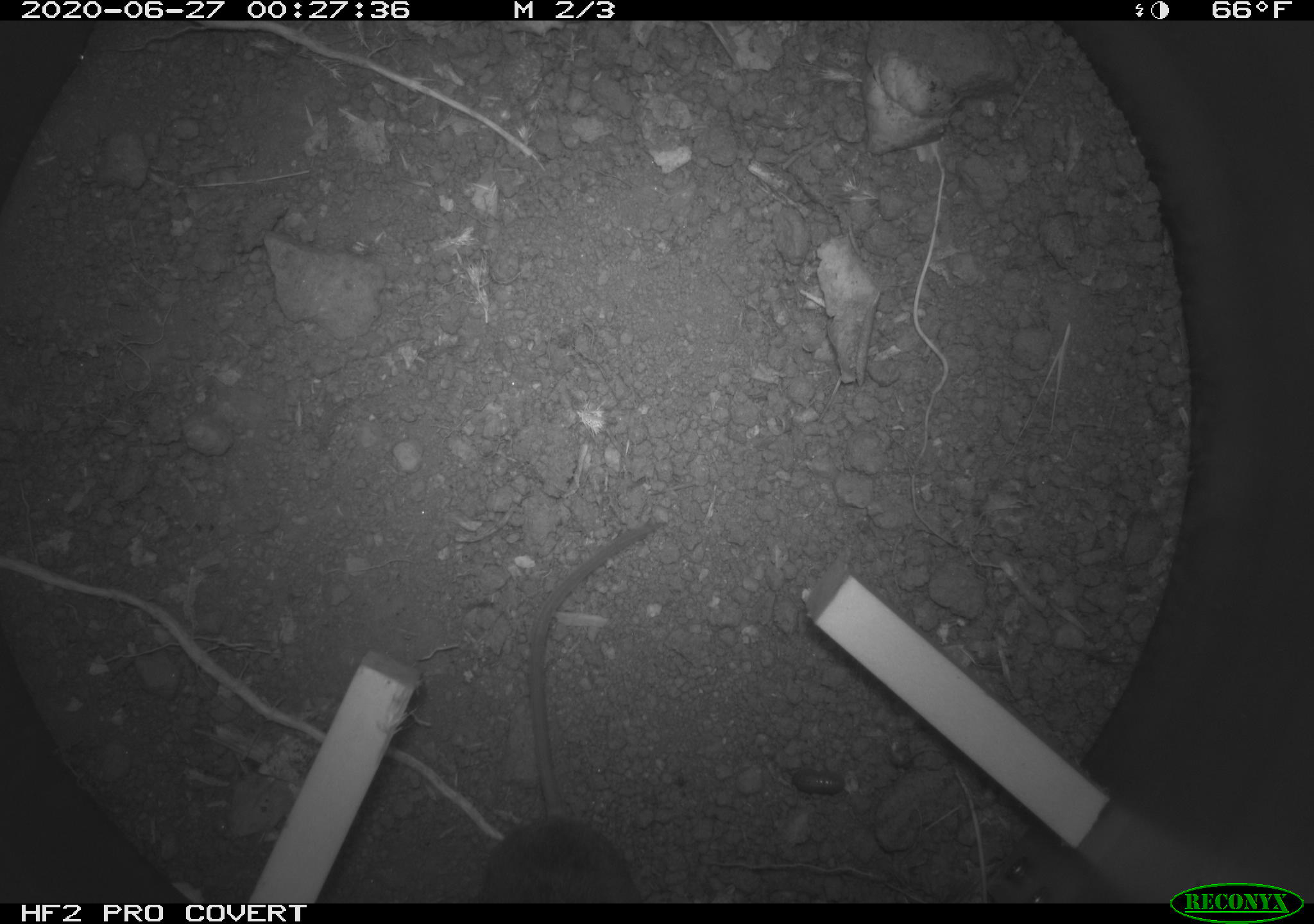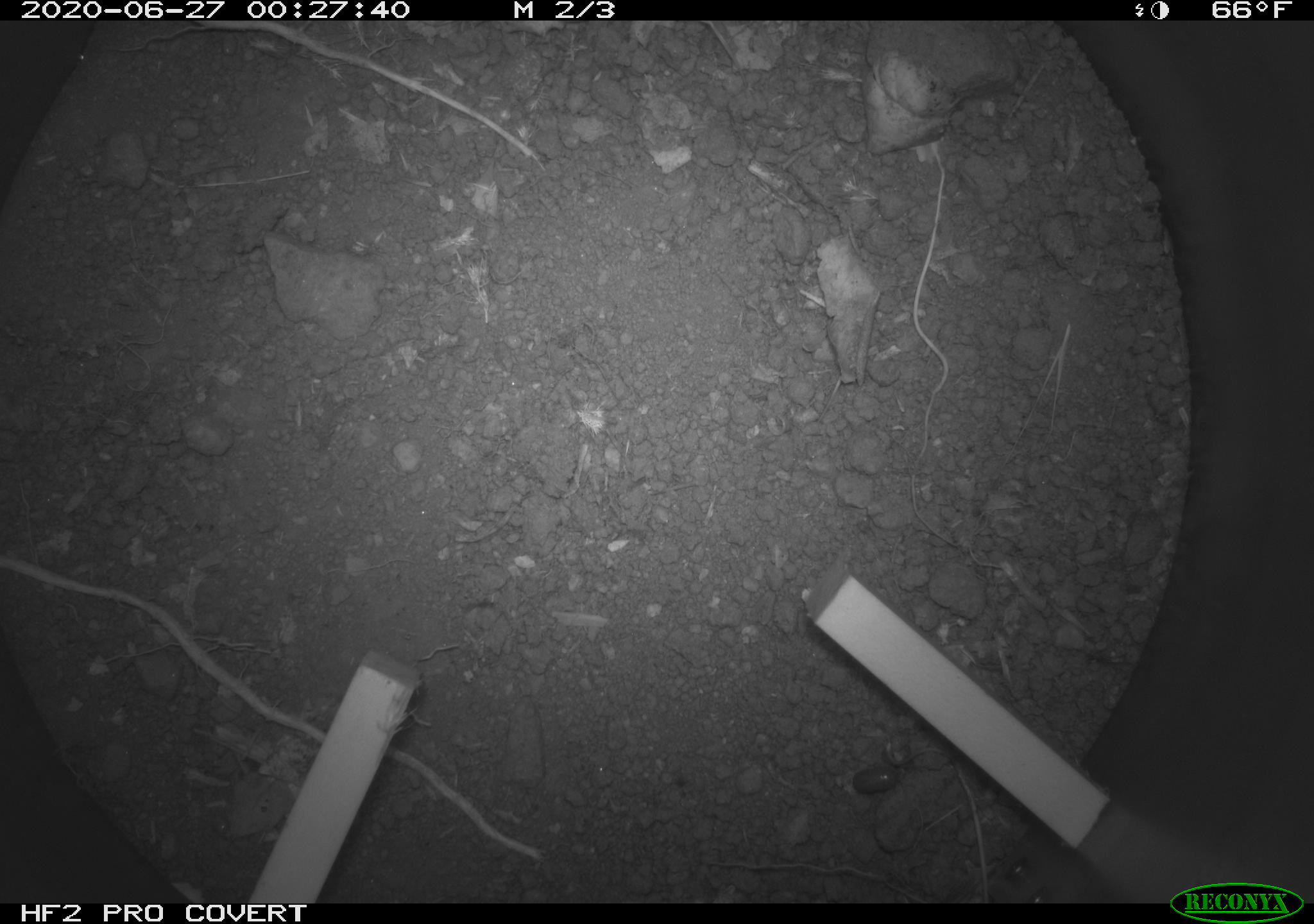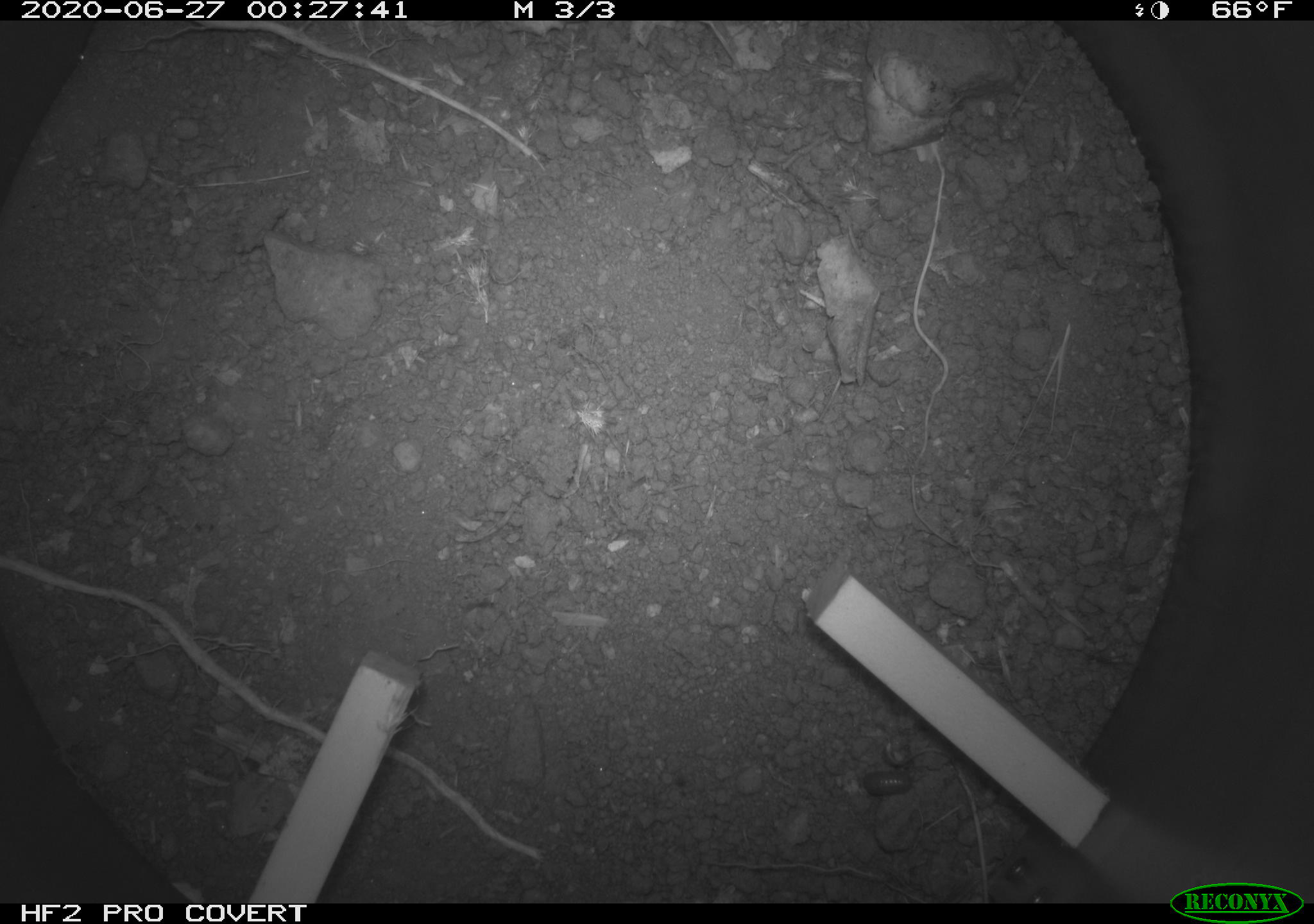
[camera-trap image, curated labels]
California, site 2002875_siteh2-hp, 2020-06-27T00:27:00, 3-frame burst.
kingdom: Animalia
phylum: Chordata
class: Mammalia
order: Rodentia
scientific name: Rodentia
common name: rodent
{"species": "rodent (Rodentia)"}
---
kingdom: Animalia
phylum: Arthropoda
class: Insecta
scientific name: Insecta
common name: insect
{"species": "insect (Insecta)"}